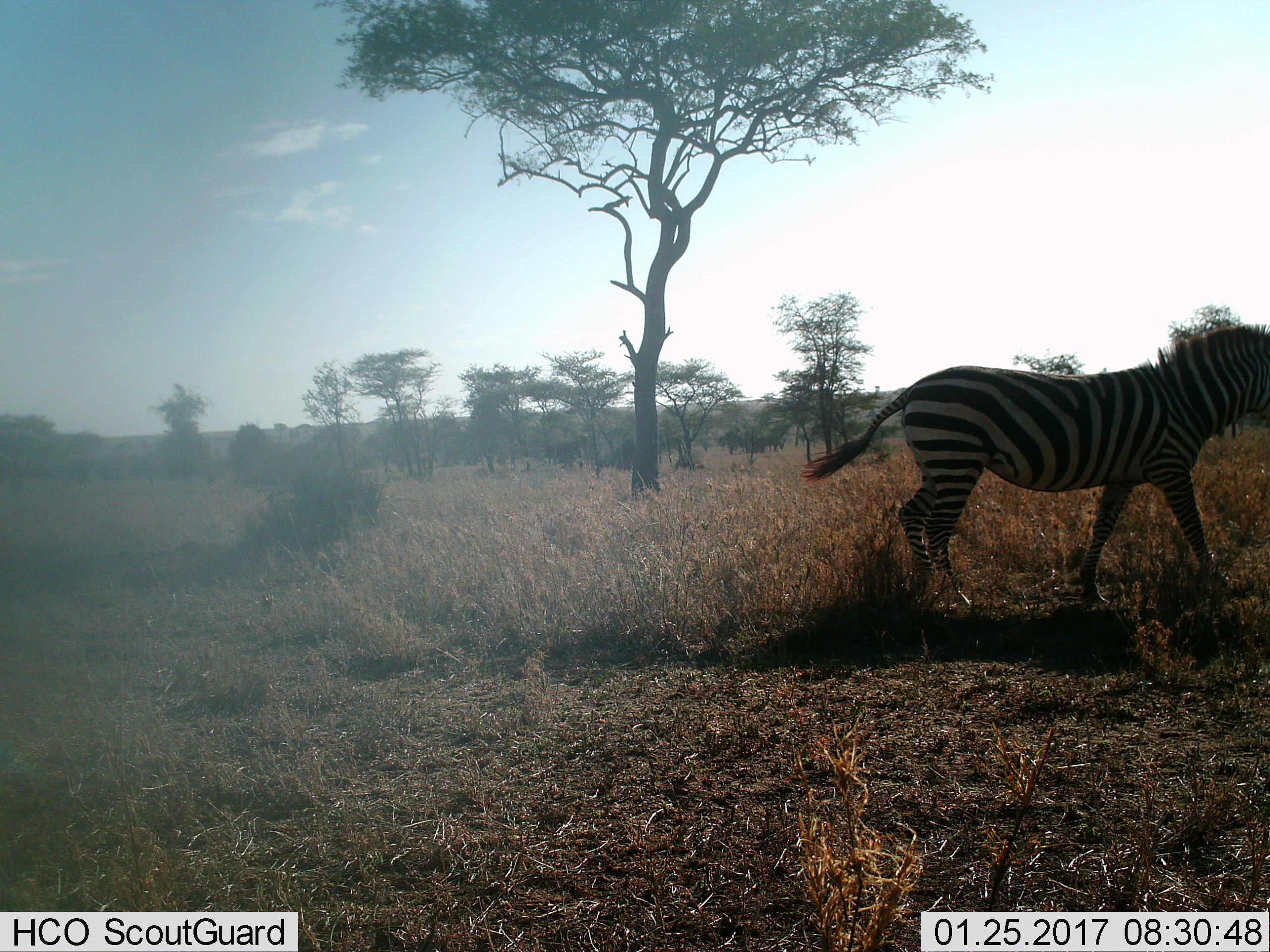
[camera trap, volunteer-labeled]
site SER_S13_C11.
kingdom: Animalia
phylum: Chordata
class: Mammalia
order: Perissodactyla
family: Equidae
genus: Equus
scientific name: Equus quagga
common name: plains zebra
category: zebraplains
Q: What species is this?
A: Zebraplains (plains zebra) (Equus quagga).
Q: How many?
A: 1.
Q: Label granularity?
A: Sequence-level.